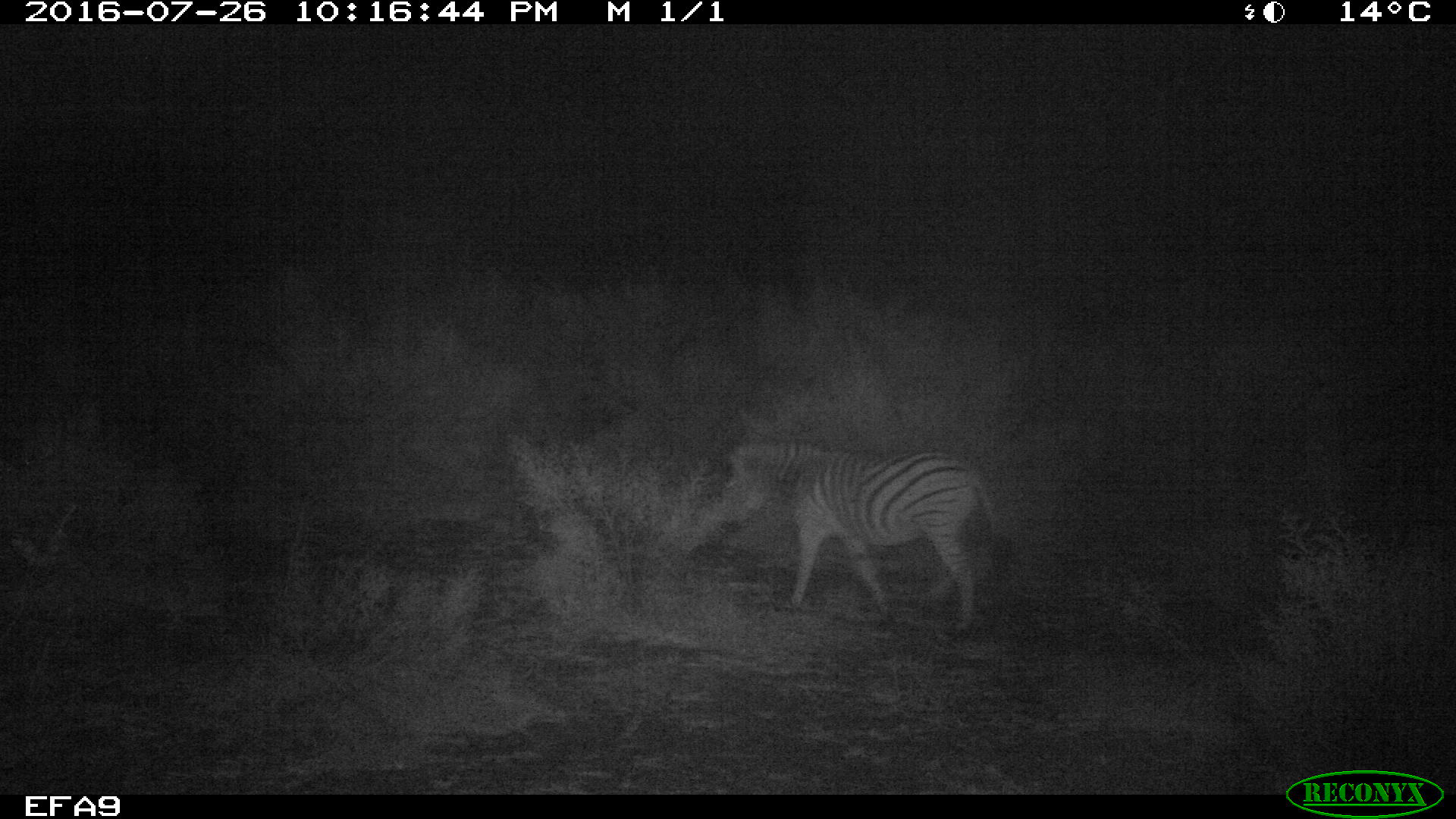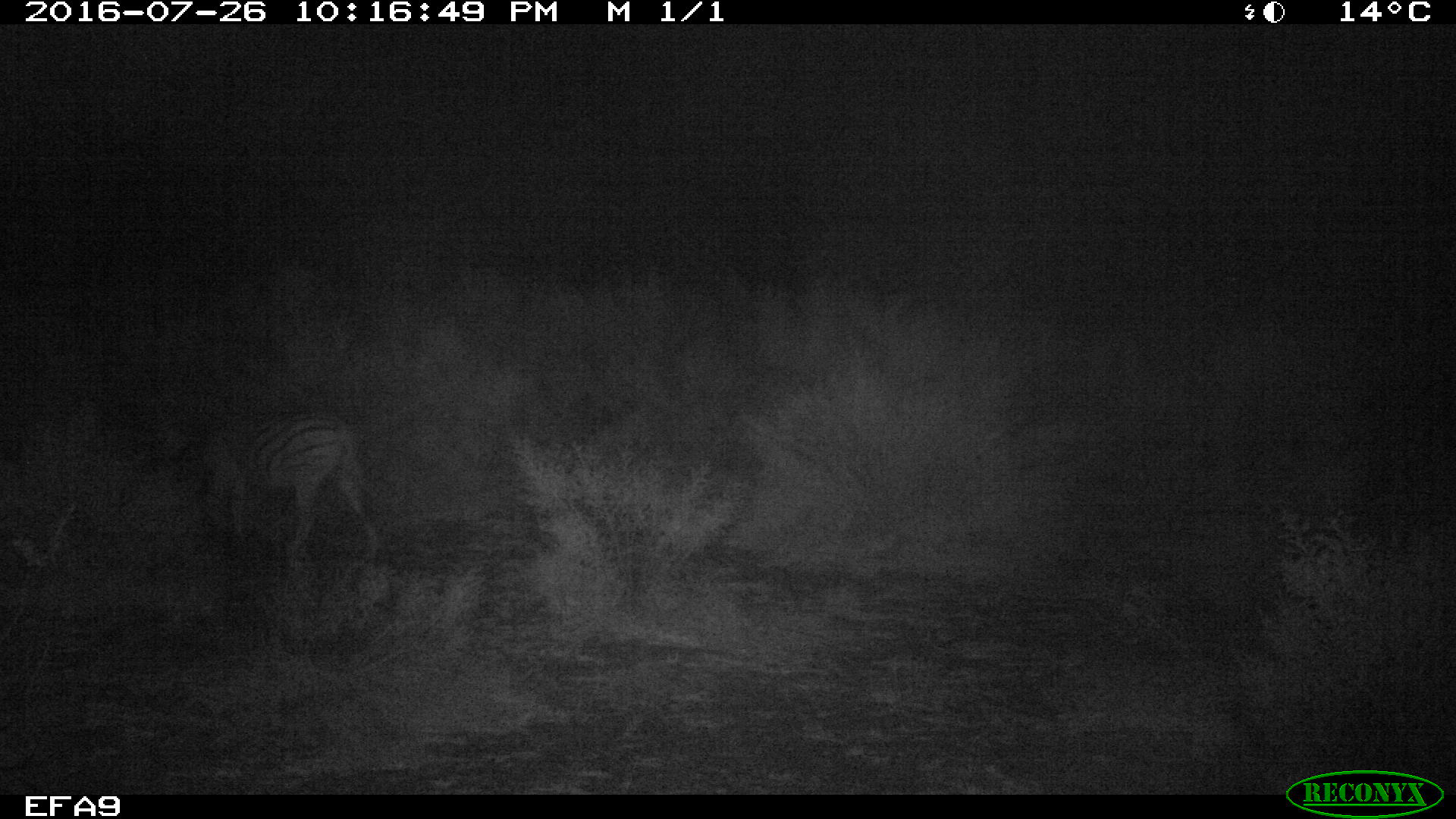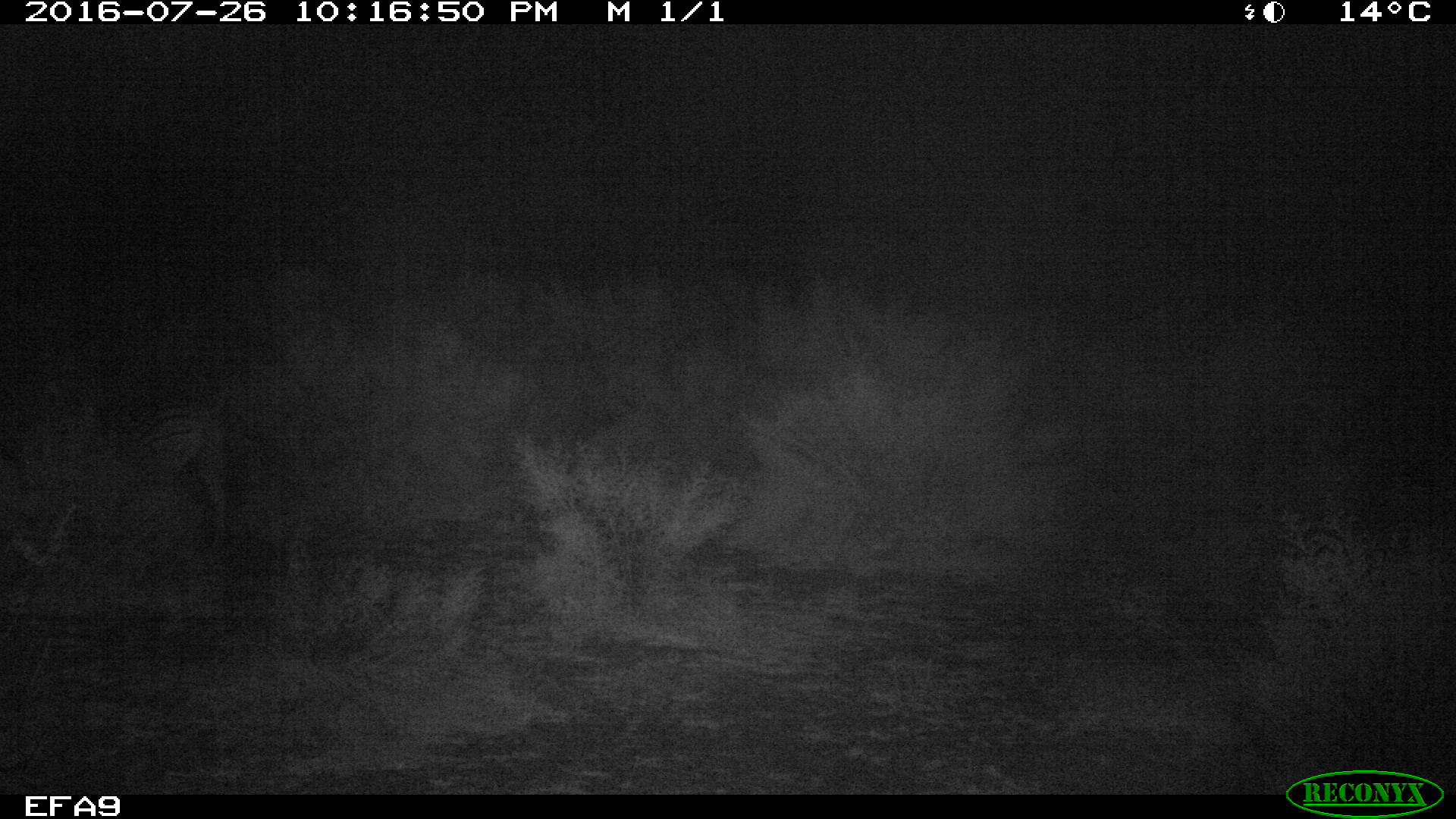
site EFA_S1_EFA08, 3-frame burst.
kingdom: Animalia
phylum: Chordata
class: Mammalia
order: Perissodactyla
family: Equidae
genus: Equus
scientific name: Equus quagga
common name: plains zebra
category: zebraplains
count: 1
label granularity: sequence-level